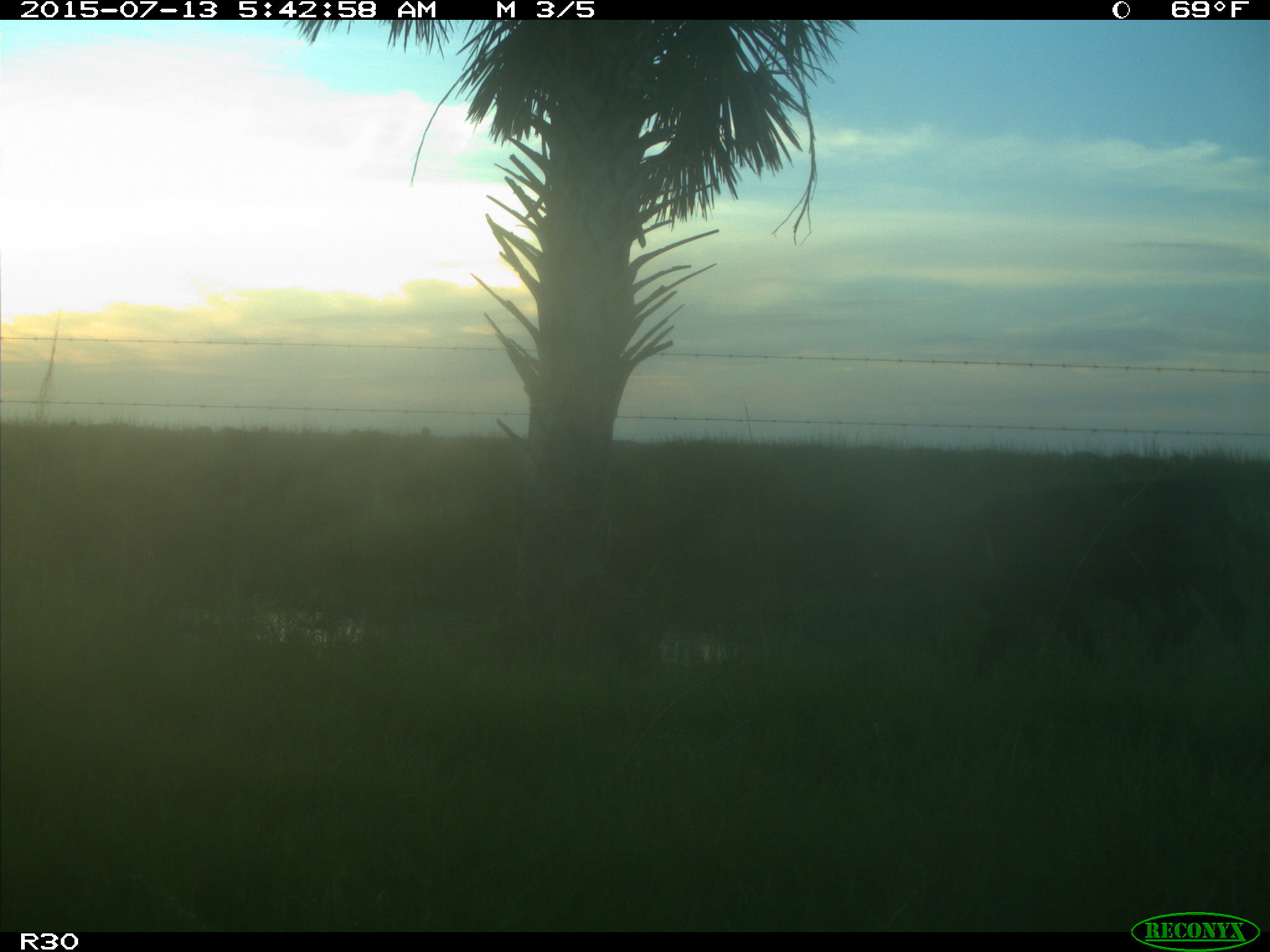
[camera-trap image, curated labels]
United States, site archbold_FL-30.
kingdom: Animalia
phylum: Chordata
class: Mammalia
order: Artiodactyla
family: Bovidae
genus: Bos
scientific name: Bos taurus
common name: domestic cow